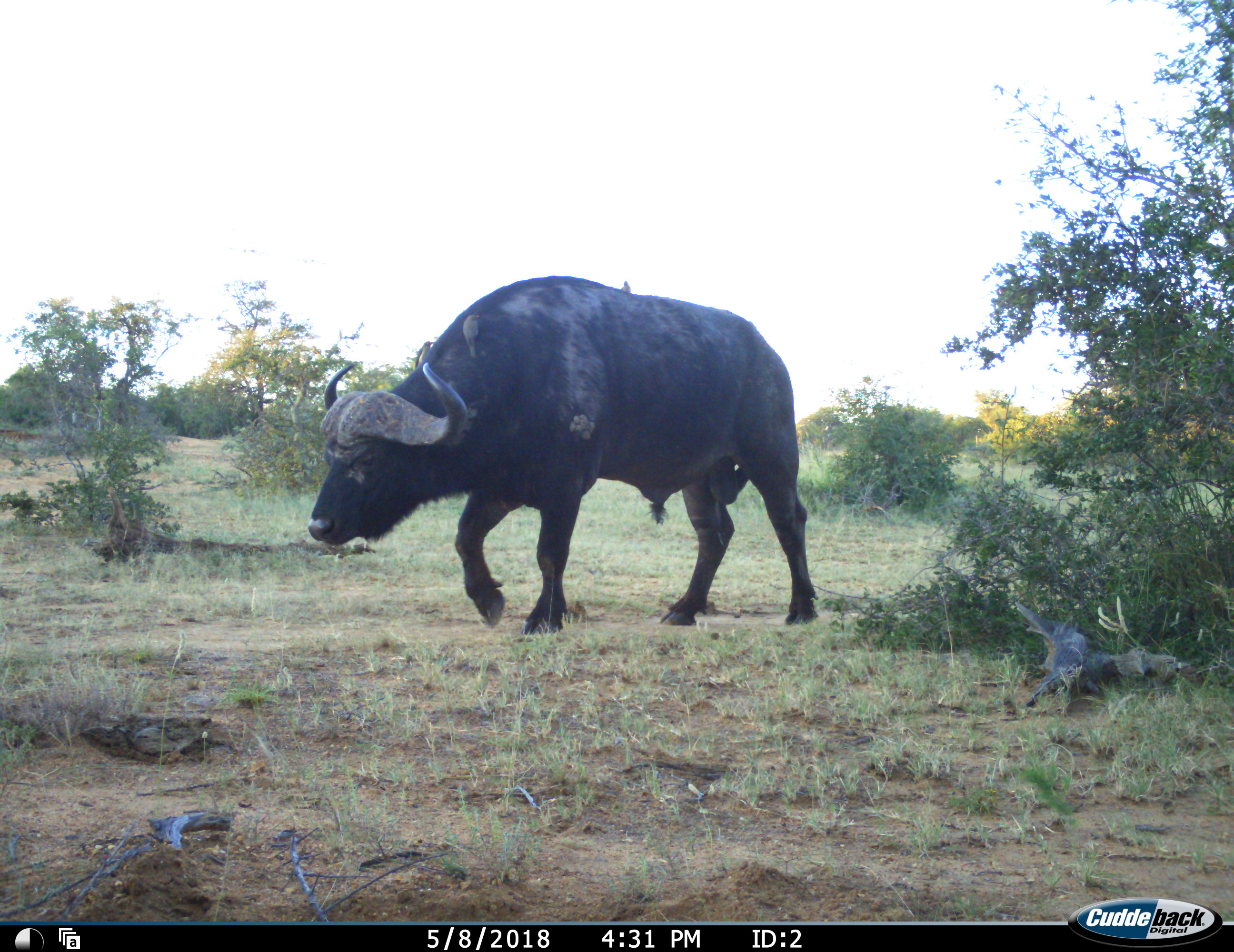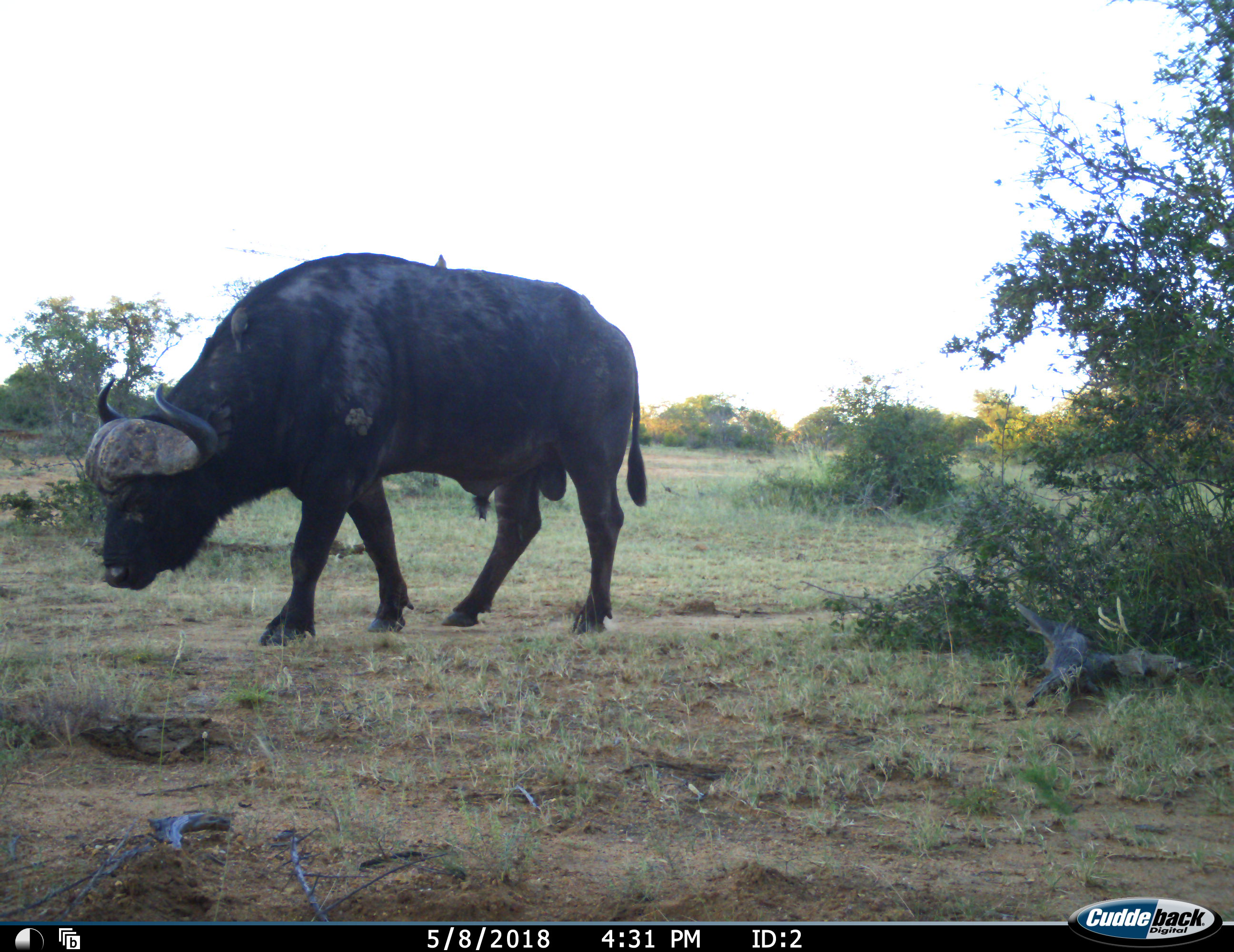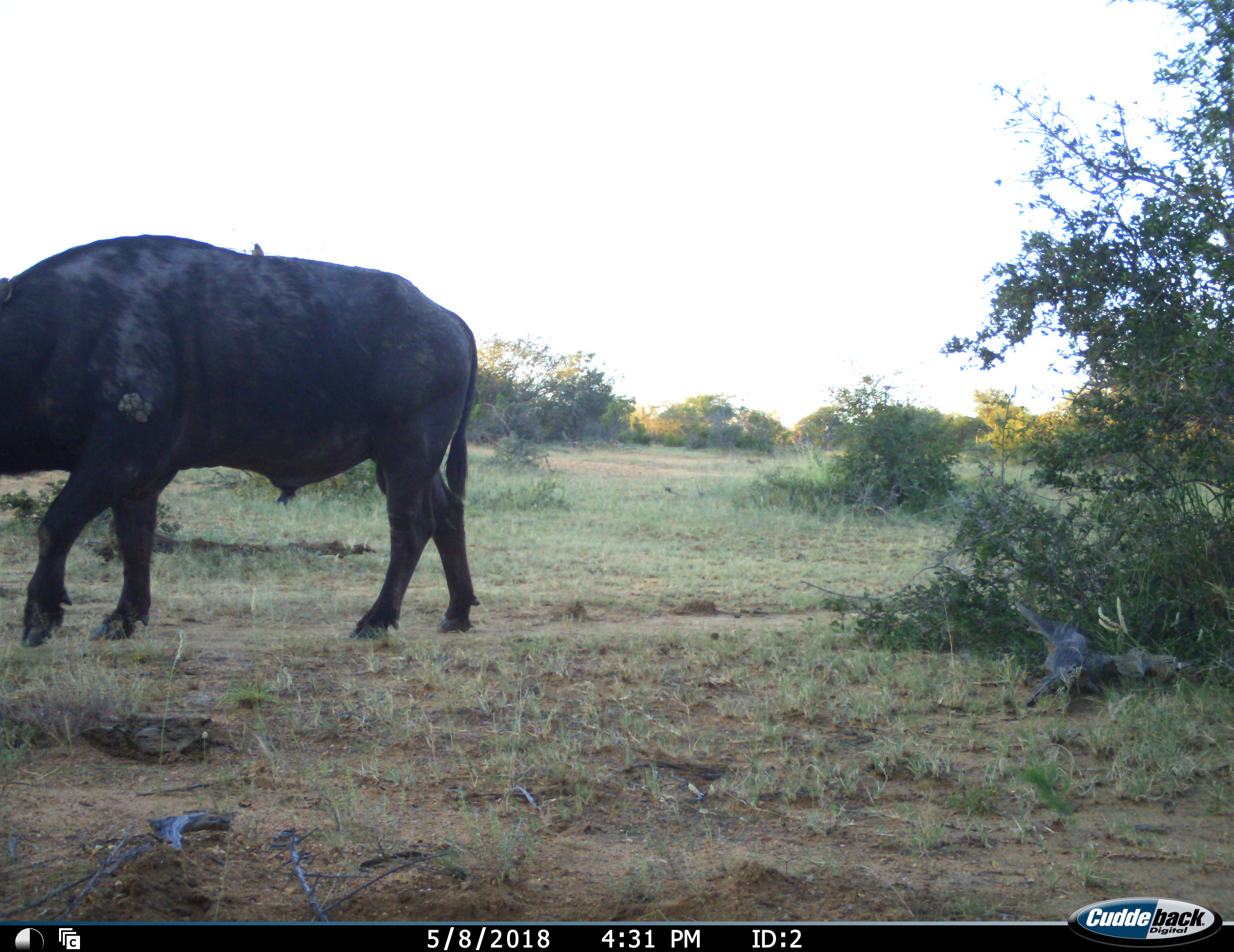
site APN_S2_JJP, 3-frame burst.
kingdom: Animalia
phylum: Chordata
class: Mammalia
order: Artiodactyla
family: Bovidae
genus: Syncerus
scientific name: Syncerus caffer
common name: african buffalo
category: buffalo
Buffalo (african buffalo) (Syncerus caffer), count 1. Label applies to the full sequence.